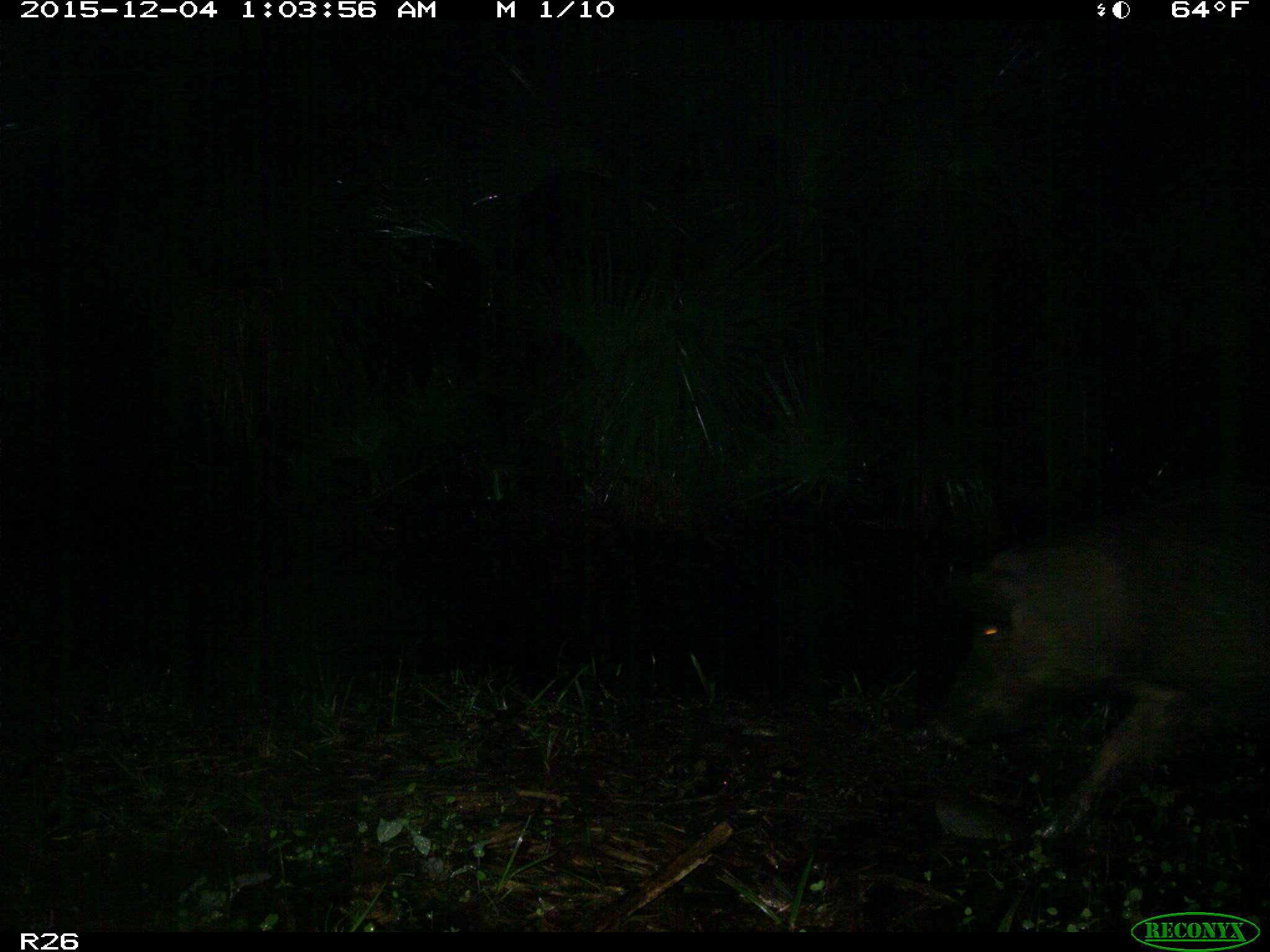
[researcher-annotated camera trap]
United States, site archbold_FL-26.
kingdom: Animalia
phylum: Chordata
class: Mammalia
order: Artiodactyla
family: Suidae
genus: Sus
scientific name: Sus scrofa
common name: wild boar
Sus scrofa (wild boar).